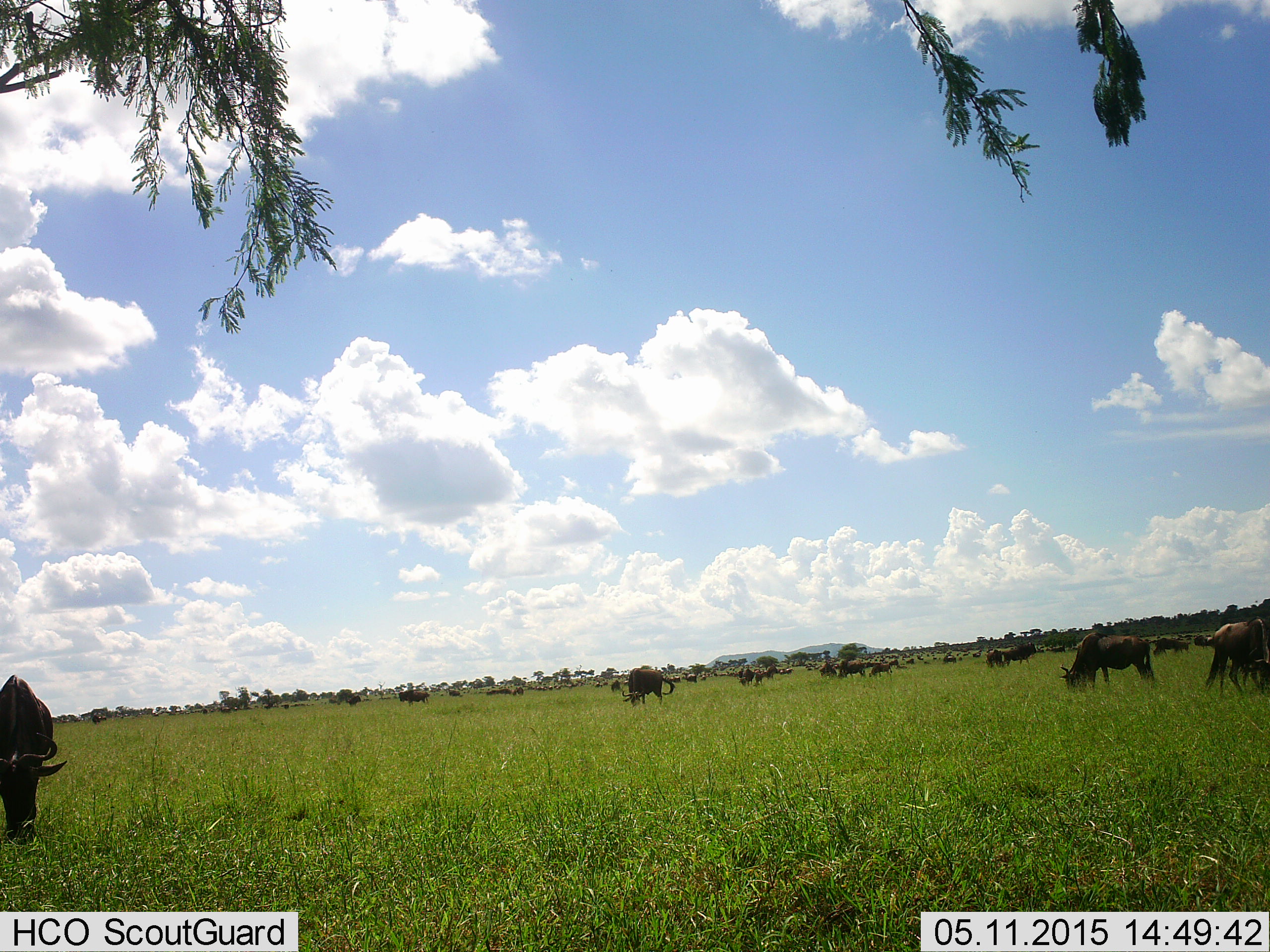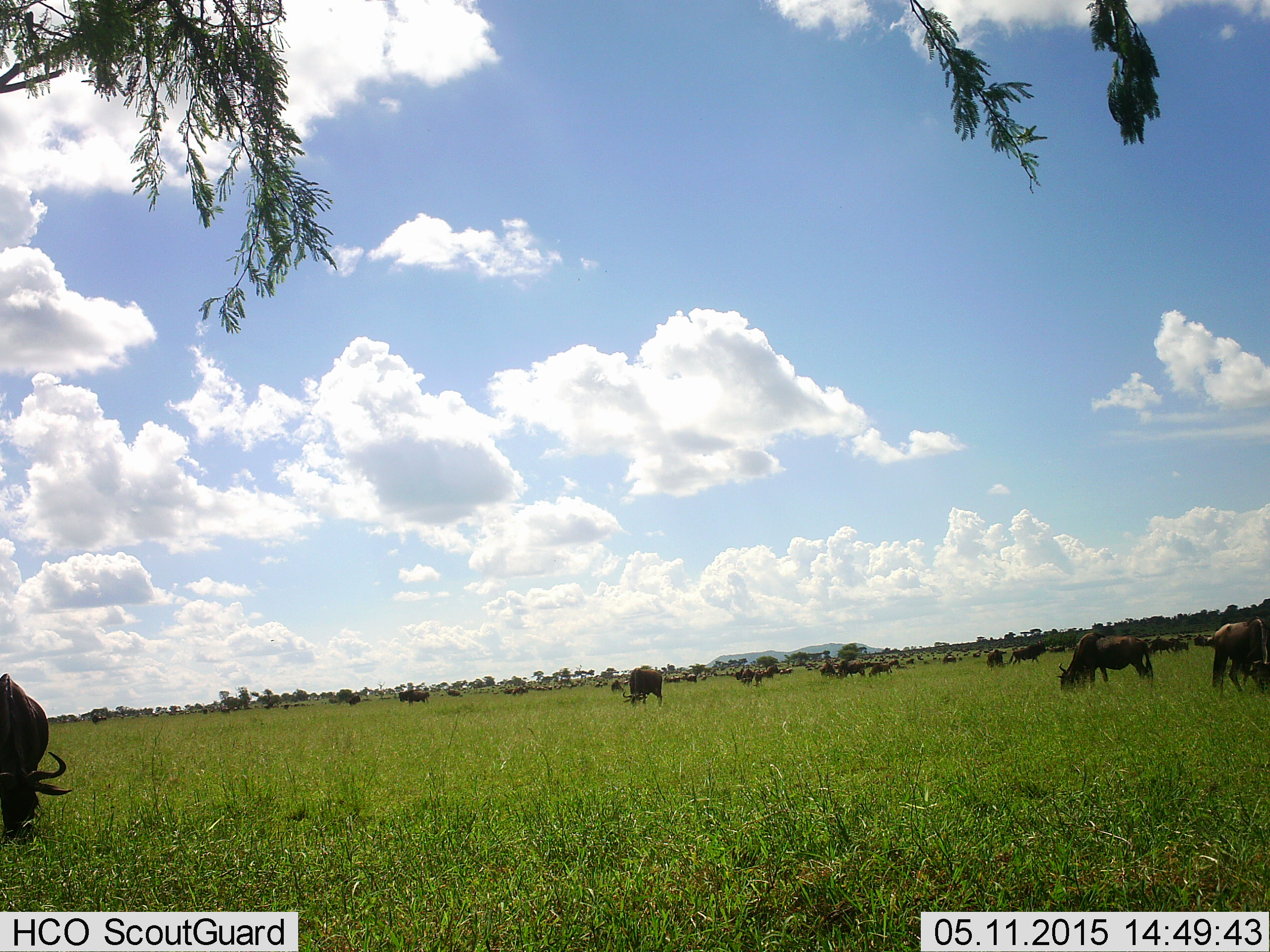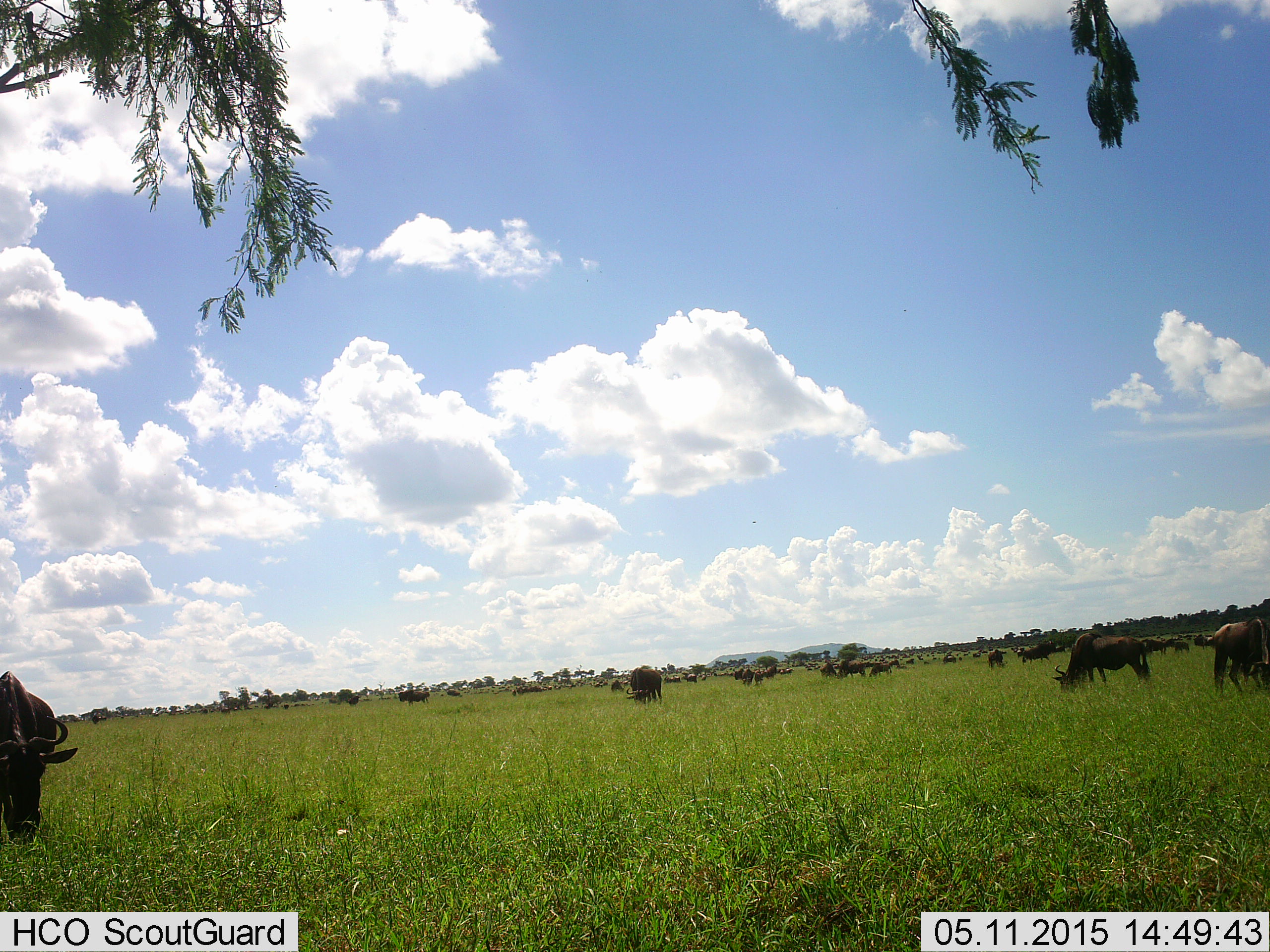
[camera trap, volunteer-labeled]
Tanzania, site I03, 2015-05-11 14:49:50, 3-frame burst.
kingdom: Animalia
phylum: Chordata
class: Mammalia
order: Artiodactyla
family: Bovidae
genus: Connochaetes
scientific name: Connochaetes taurinus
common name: blue wildebeest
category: wildebeest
Wildebeest (blue wildebeest) (Connochaetes taurinus), count 11-50. Behavior (volunteer vote fractions): standing 80%, resting 10%, moving 30%, interacting 0%. Young present (vote fraction): 0%. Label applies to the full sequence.